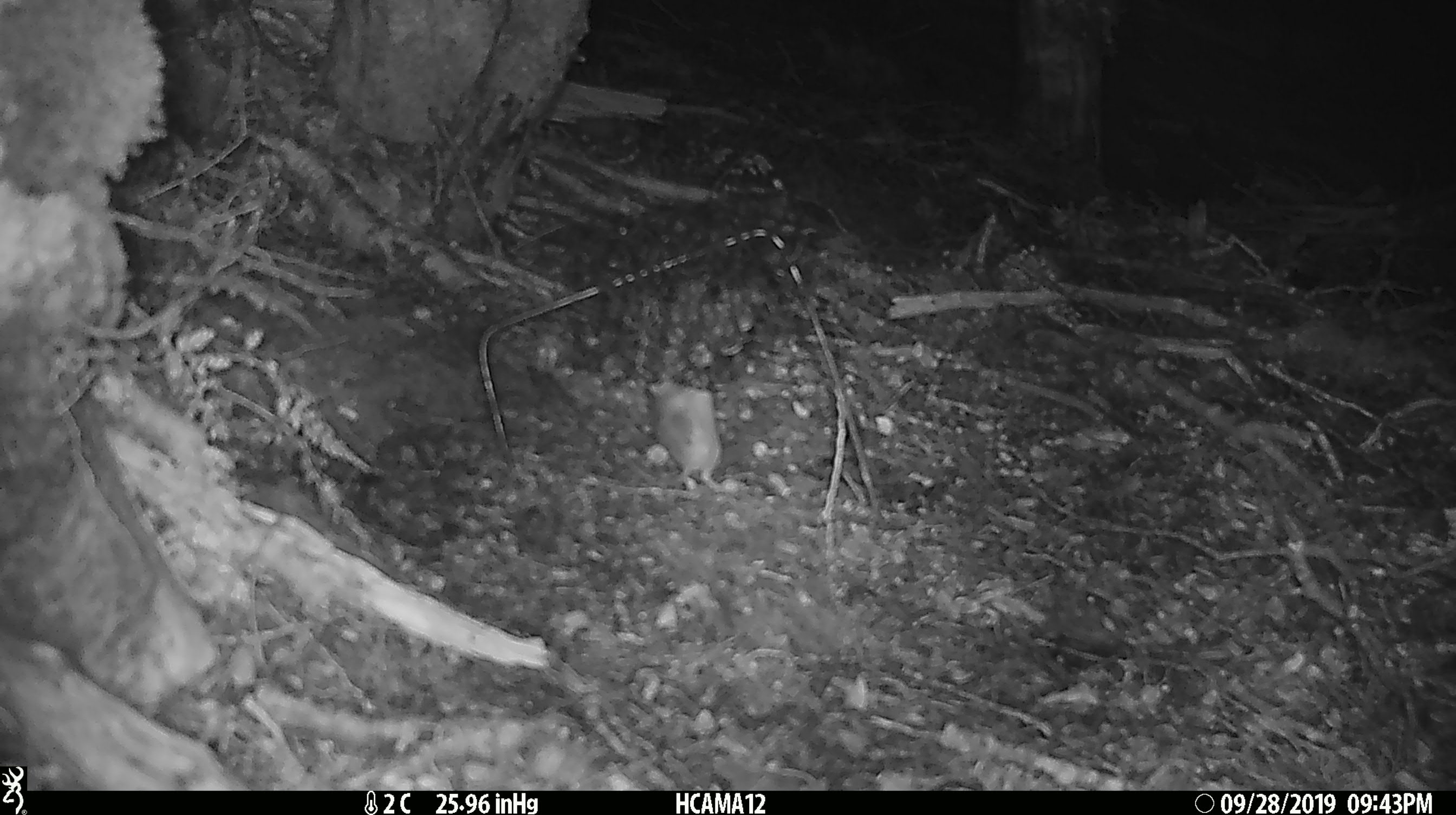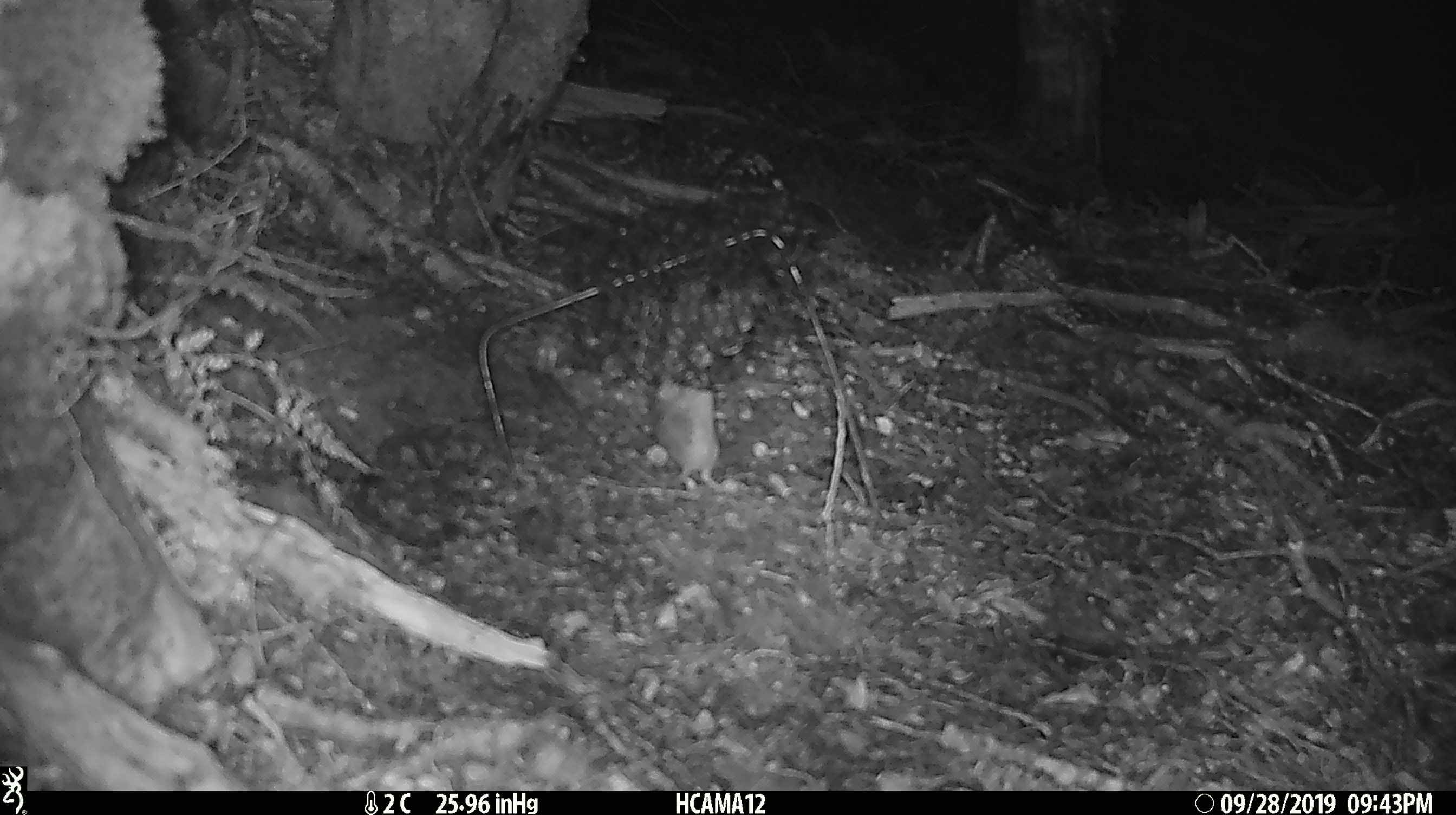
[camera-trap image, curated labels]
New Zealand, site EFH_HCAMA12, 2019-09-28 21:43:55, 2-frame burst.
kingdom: Animalia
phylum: Chordata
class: Mammalia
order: Rodentia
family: Muridae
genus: Mus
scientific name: Mus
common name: mouse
Mouse (Mus).